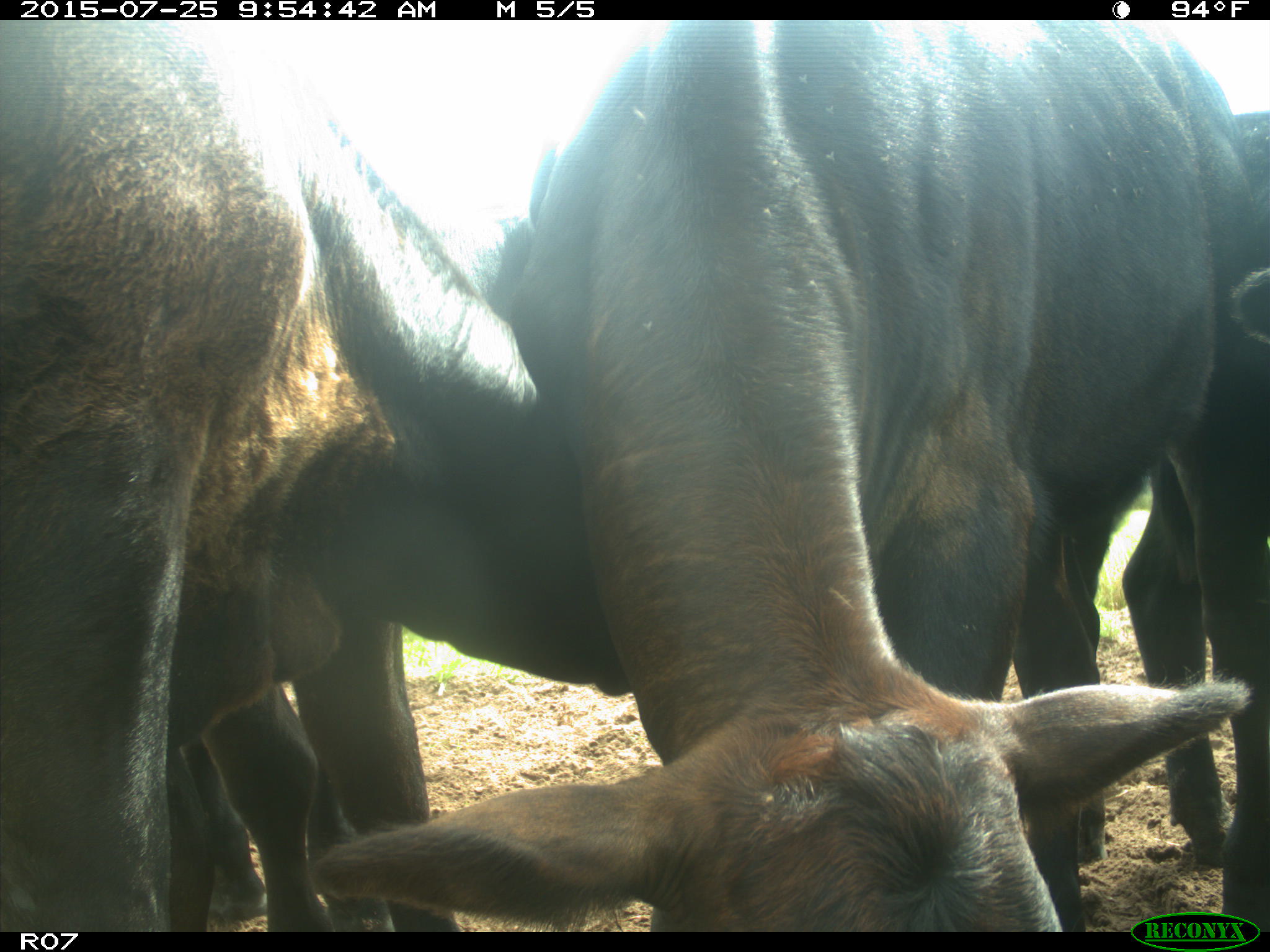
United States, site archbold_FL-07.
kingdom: Animalia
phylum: Chordata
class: Mammalia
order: Artiodactyla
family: Bovidae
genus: Bos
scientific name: Bos taurus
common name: domestic cow